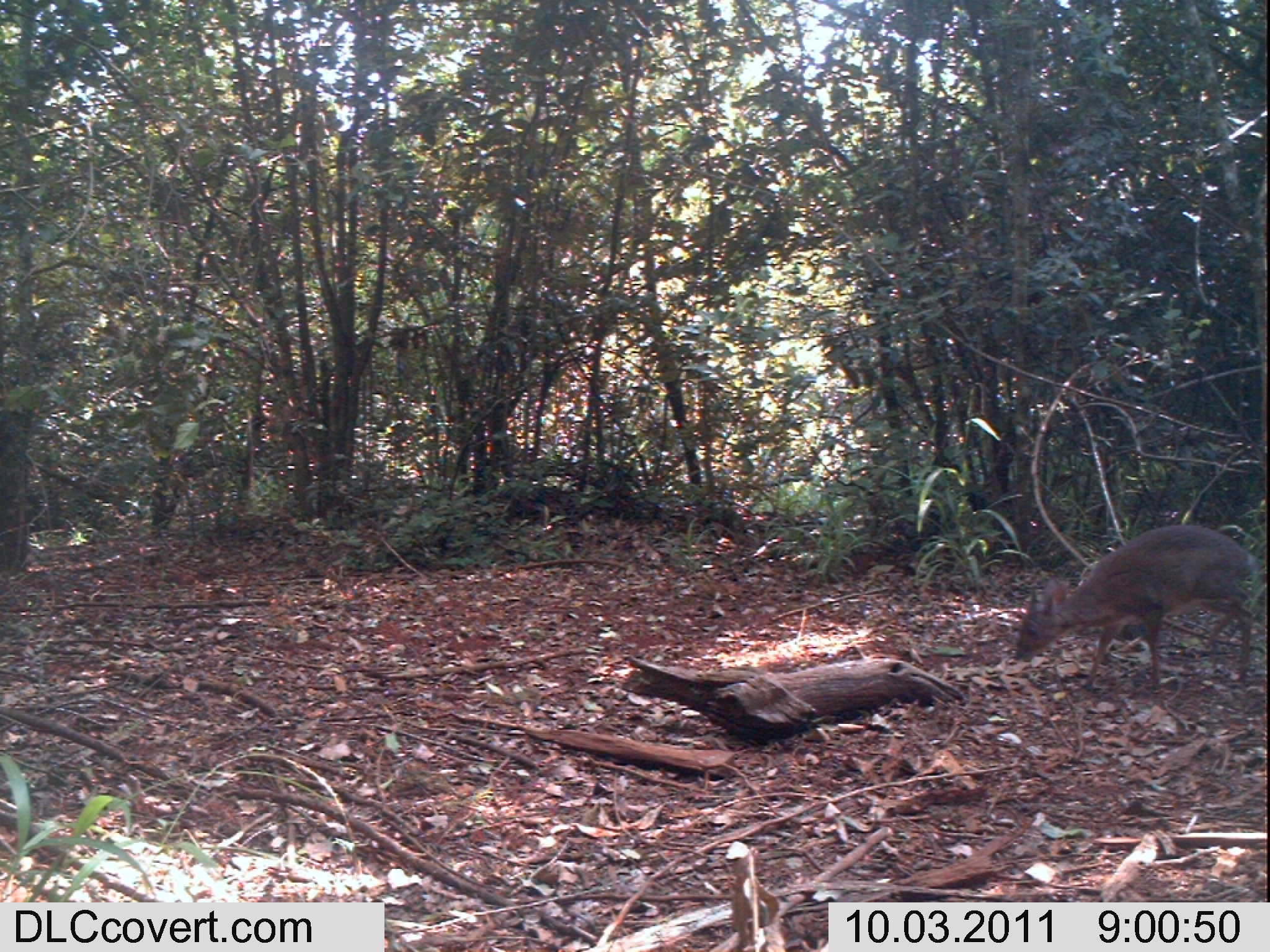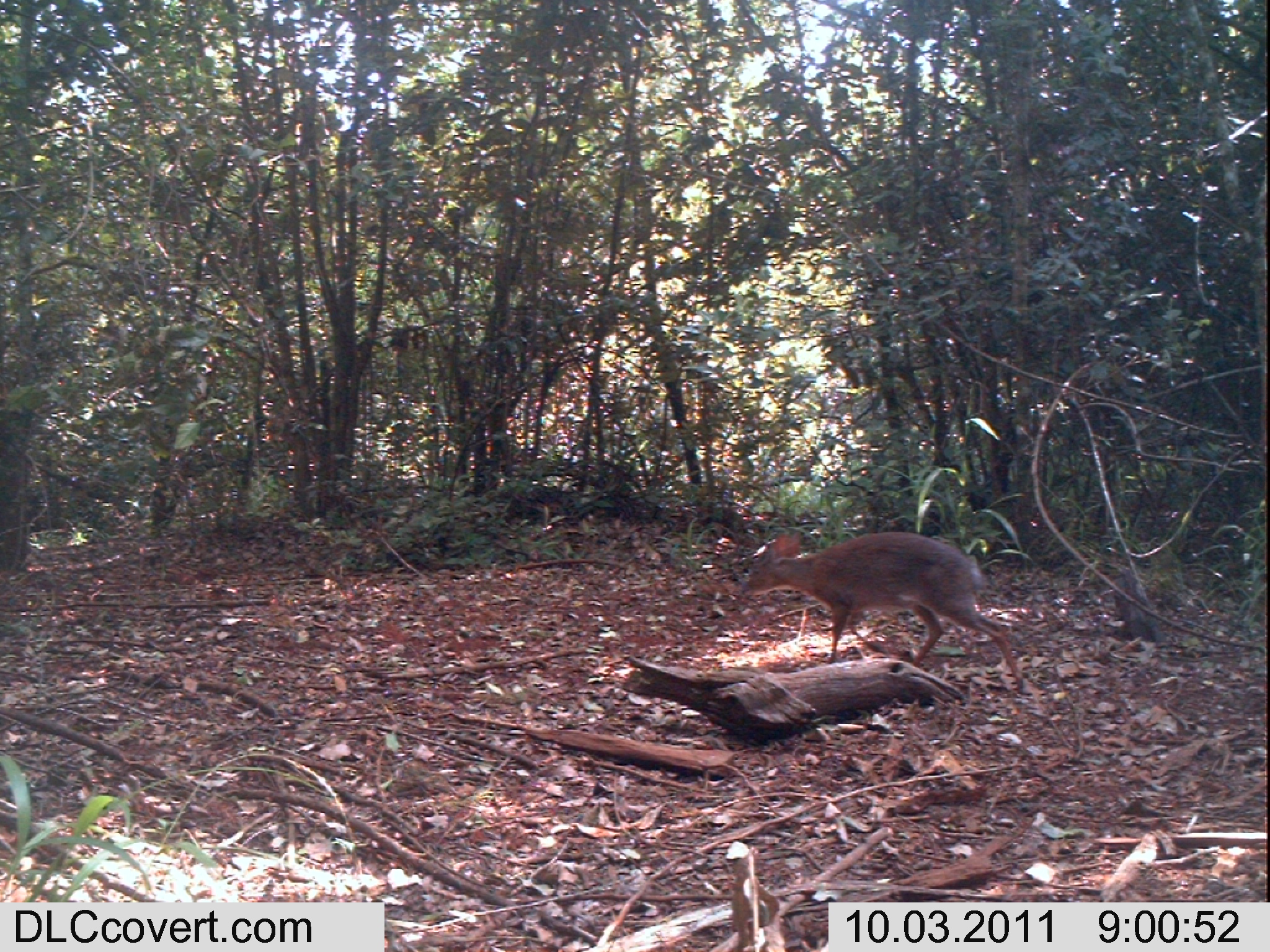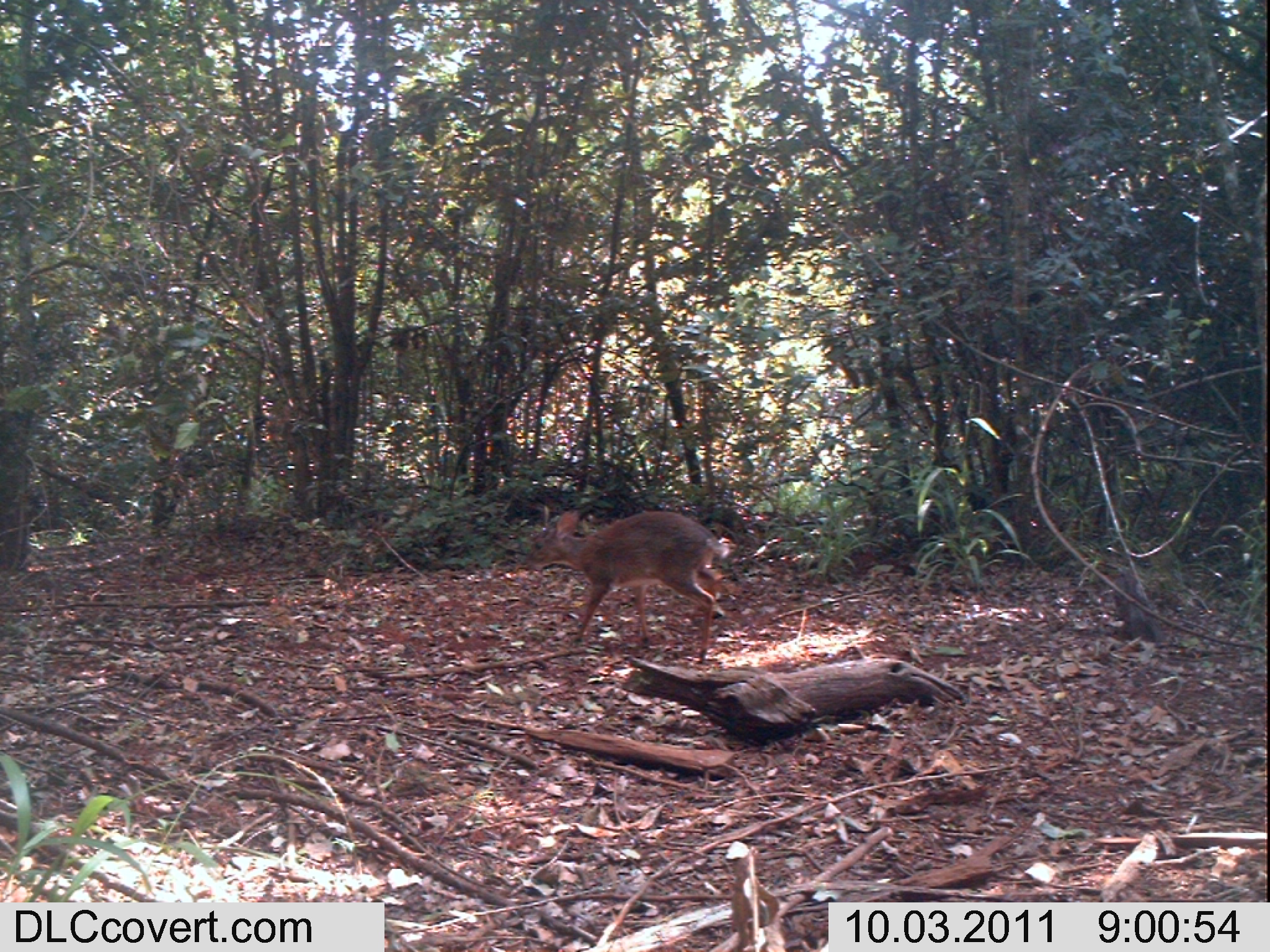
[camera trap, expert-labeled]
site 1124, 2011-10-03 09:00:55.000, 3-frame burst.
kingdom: Animalia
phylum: Chordata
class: Mammalia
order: Artiodactyla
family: Bovidae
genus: Capra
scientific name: Capra aegagrus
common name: wild goat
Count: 1.